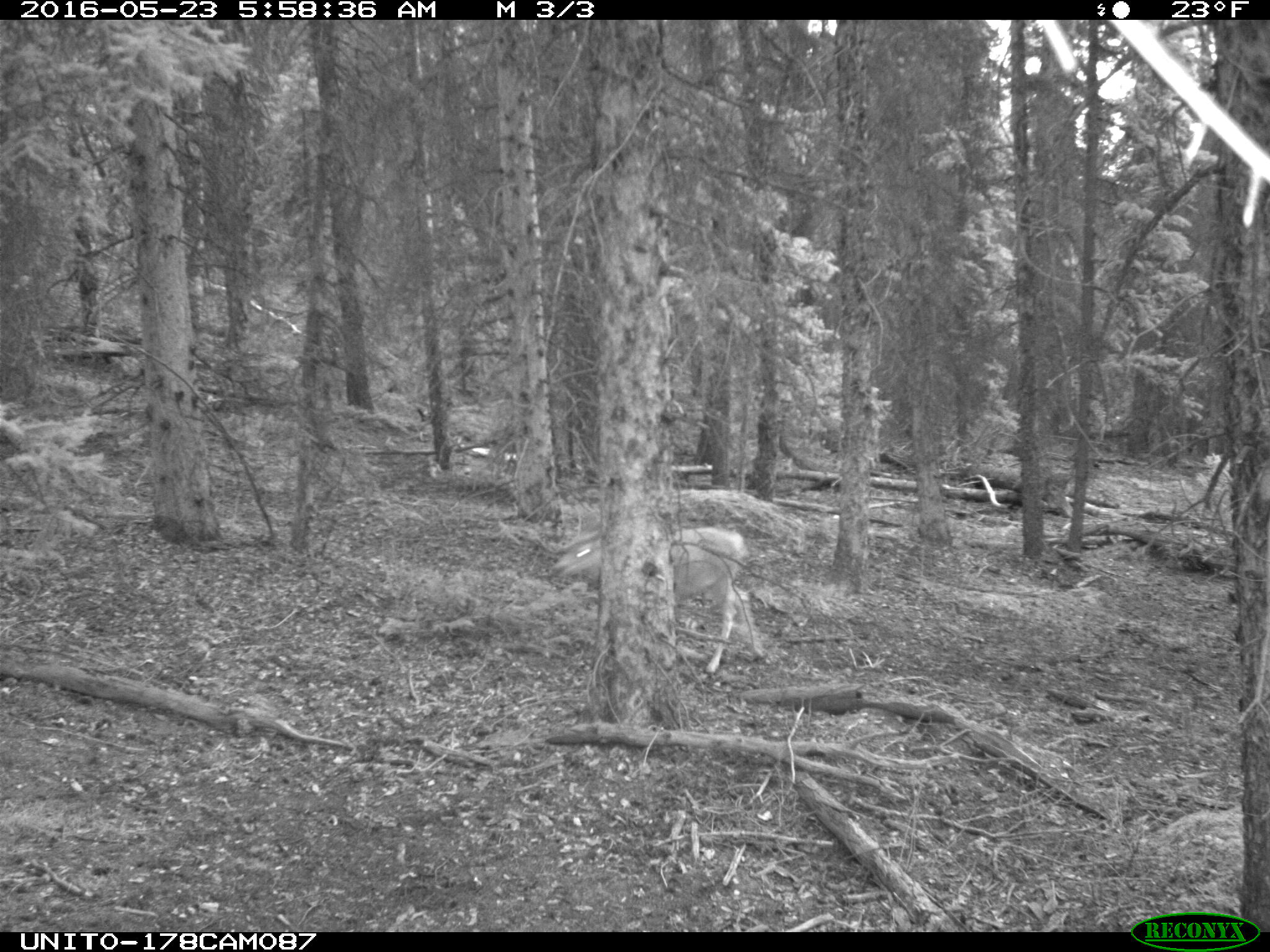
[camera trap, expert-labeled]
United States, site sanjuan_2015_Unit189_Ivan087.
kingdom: Animalia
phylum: Chordata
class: Mammalia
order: Artiodactyla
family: Cervidae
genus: Odocoileus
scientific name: Odocoileus hemionus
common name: mule deer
Odocoileus hemionus (mule deer).